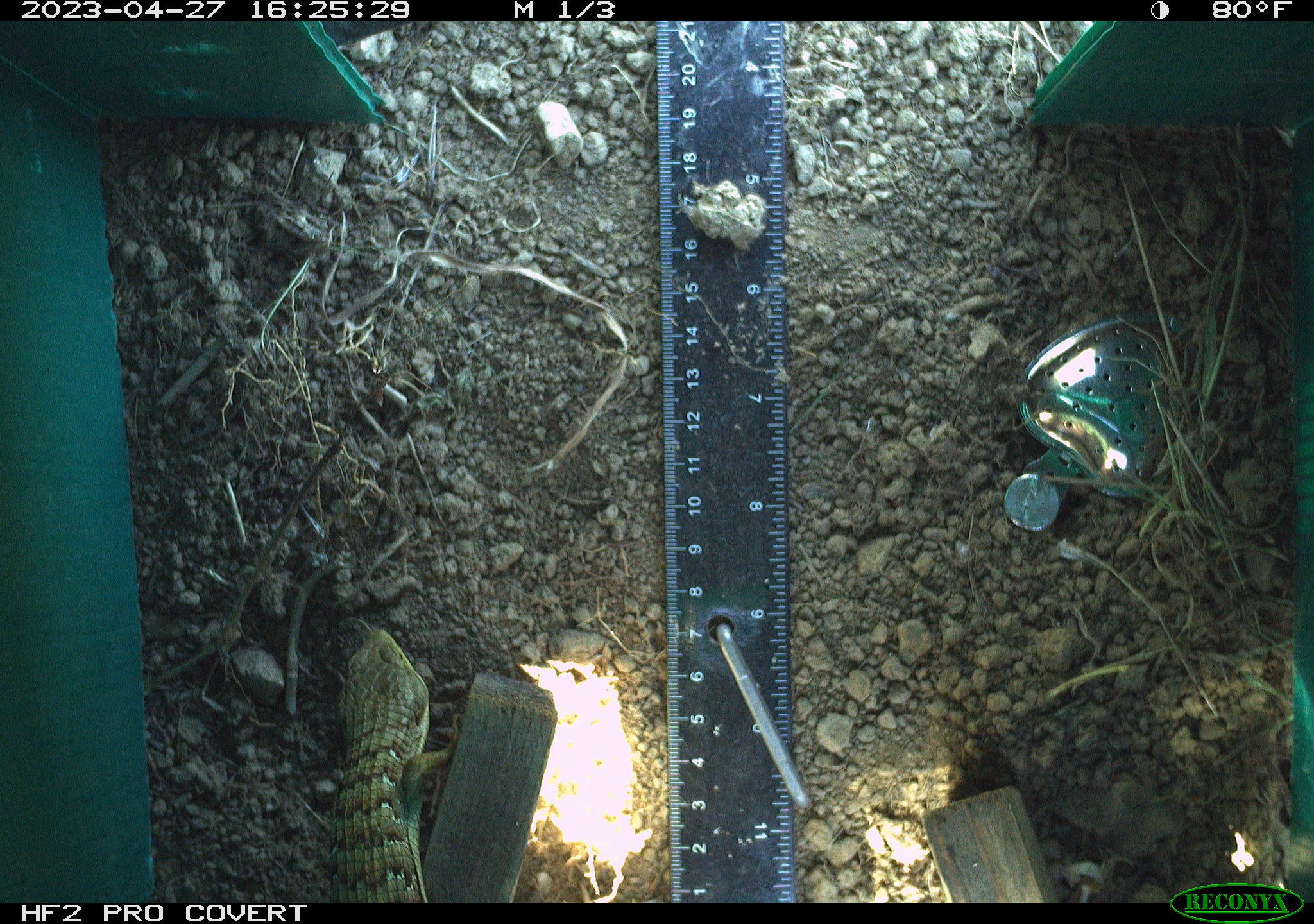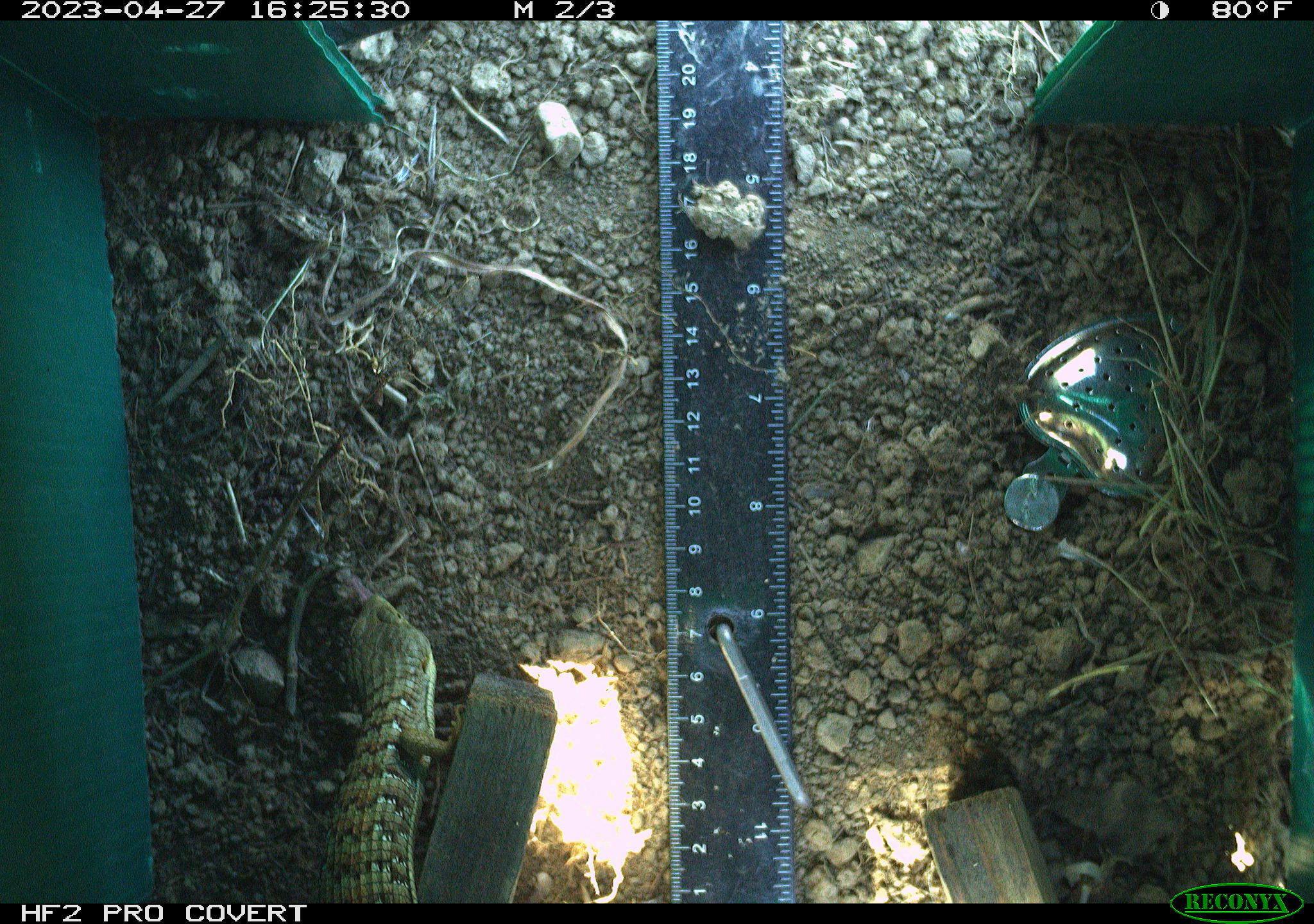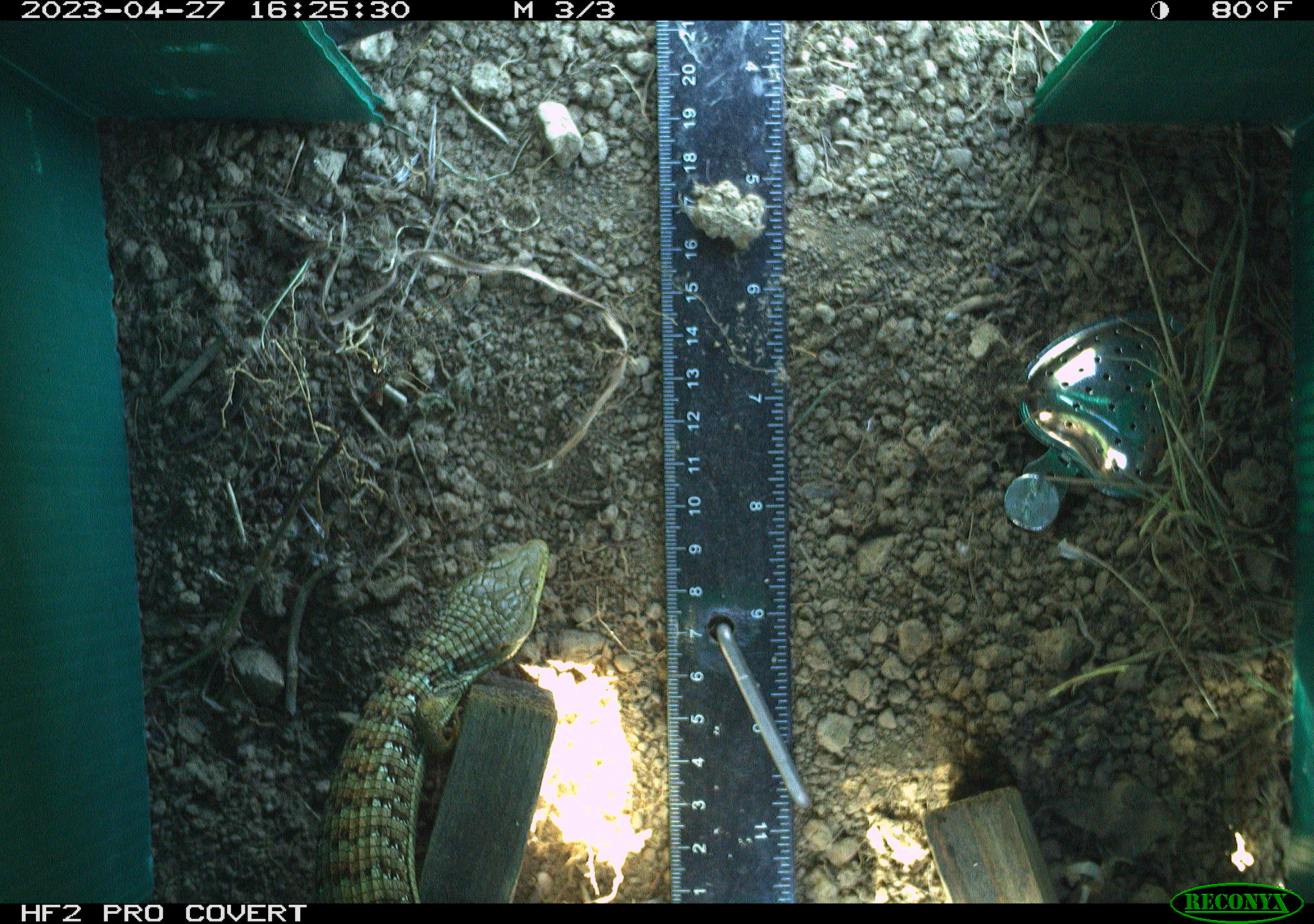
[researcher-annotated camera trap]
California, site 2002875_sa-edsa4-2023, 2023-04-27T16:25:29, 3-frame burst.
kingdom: Animalia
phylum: Chordata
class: Reptilia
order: Squamata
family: Anguidae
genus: Elgaria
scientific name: Elgaria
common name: alligator lizards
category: elgaria species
Elgaria species (alligator lizards) (Elgaria).